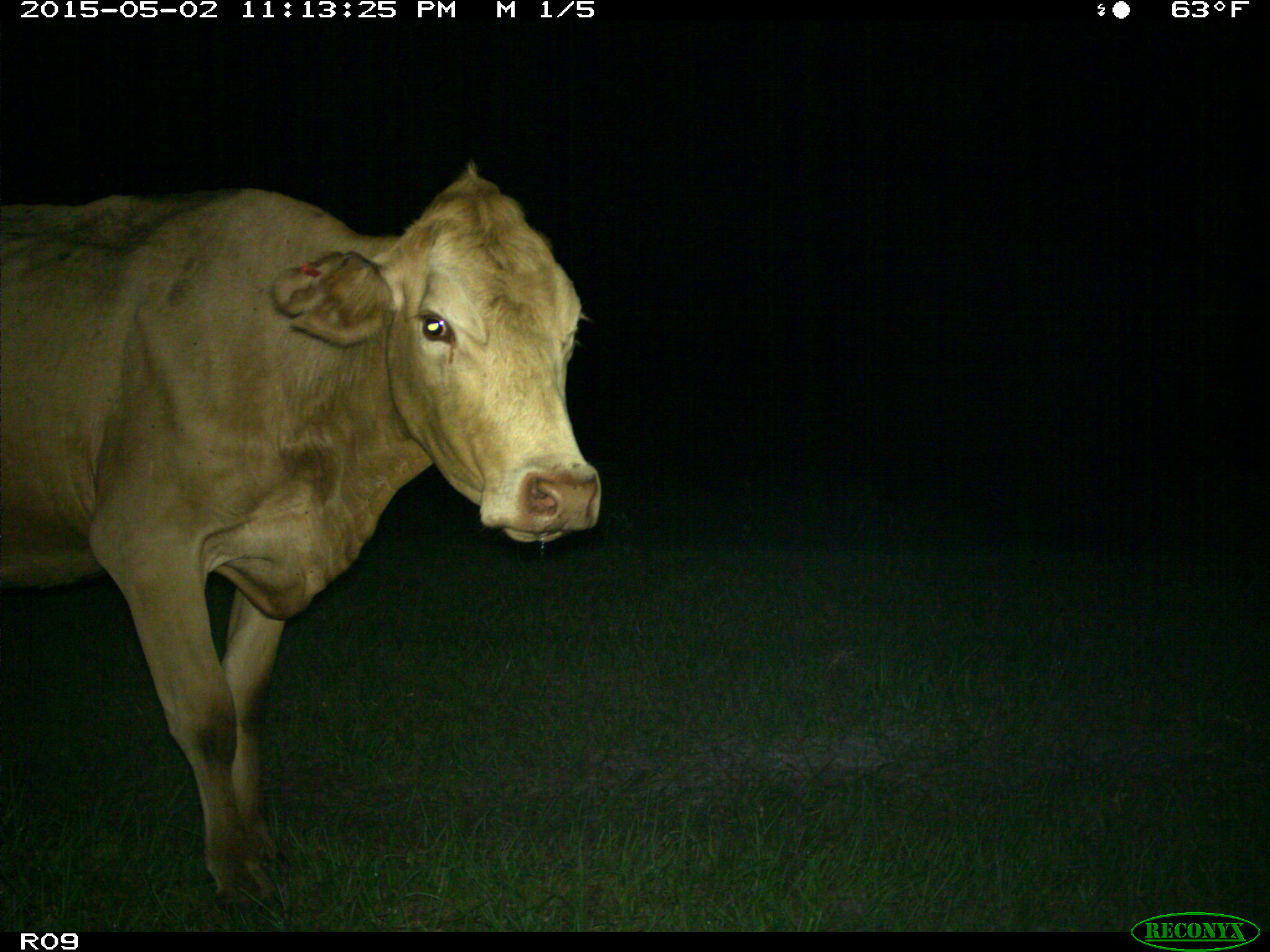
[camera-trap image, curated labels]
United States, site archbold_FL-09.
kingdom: Animalia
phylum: Chordata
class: Mammalia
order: Artiodactyla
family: Bovidae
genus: Bos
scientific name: Bos taurus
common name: domestic cow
Bos taurus (domestic cow).